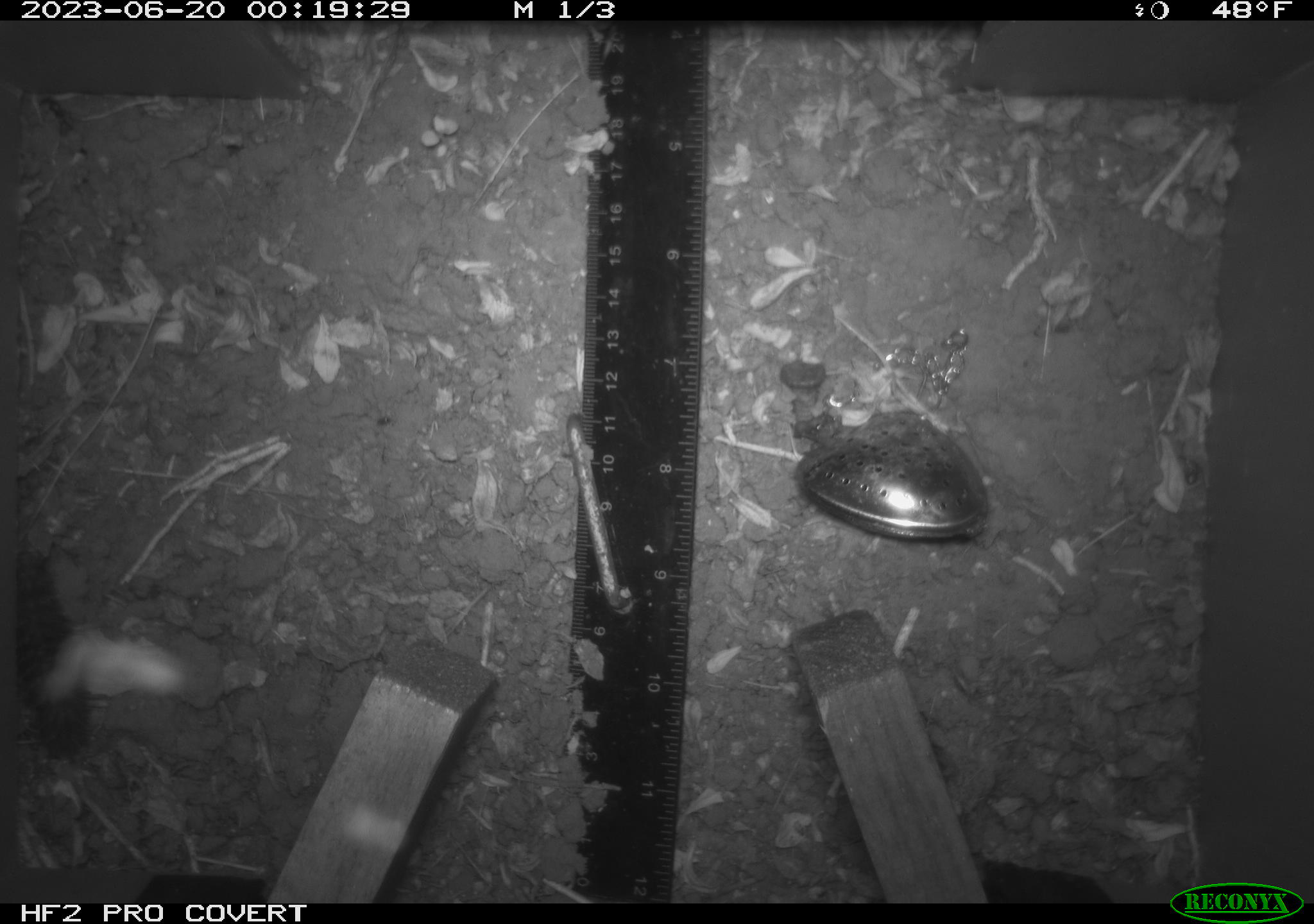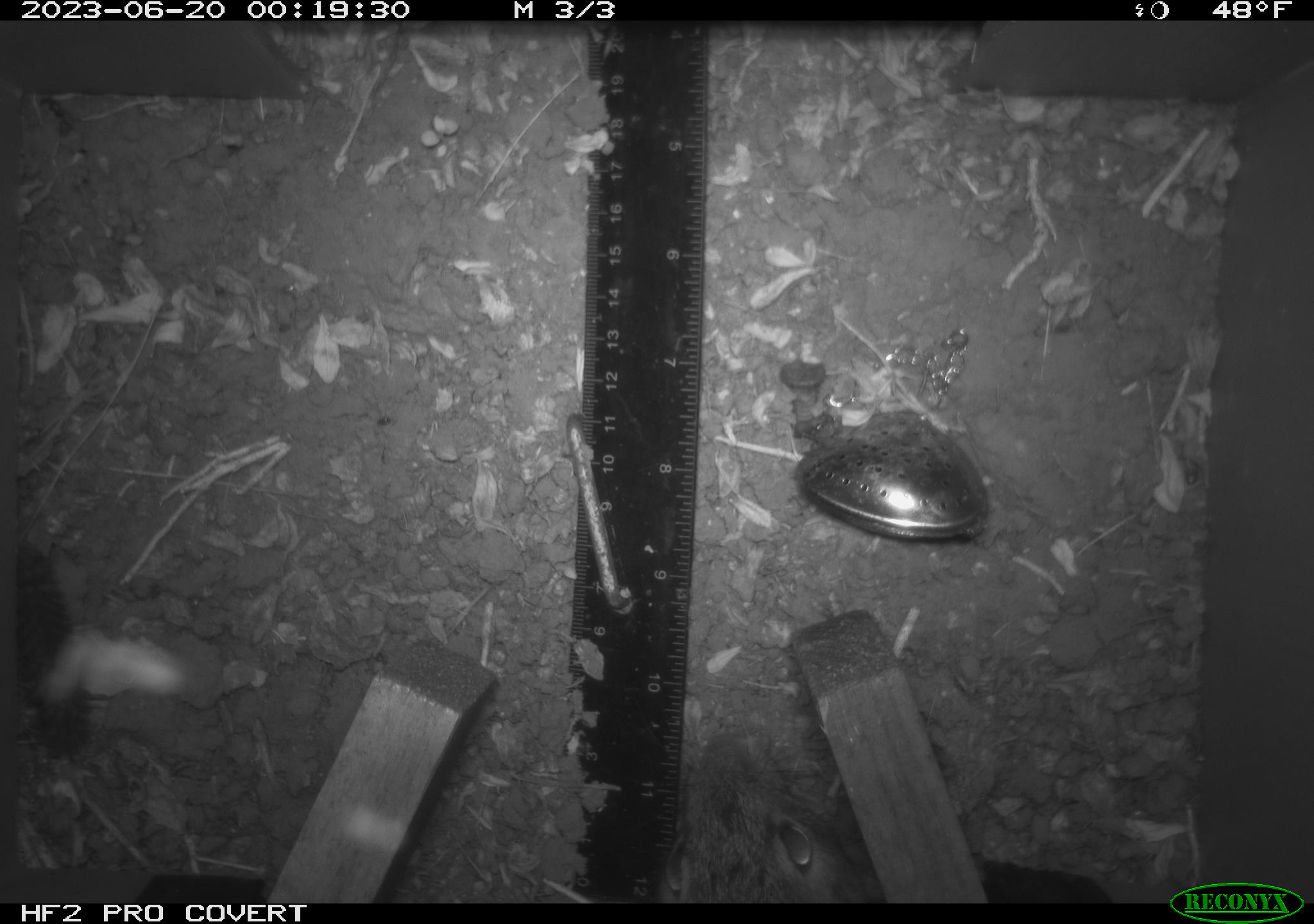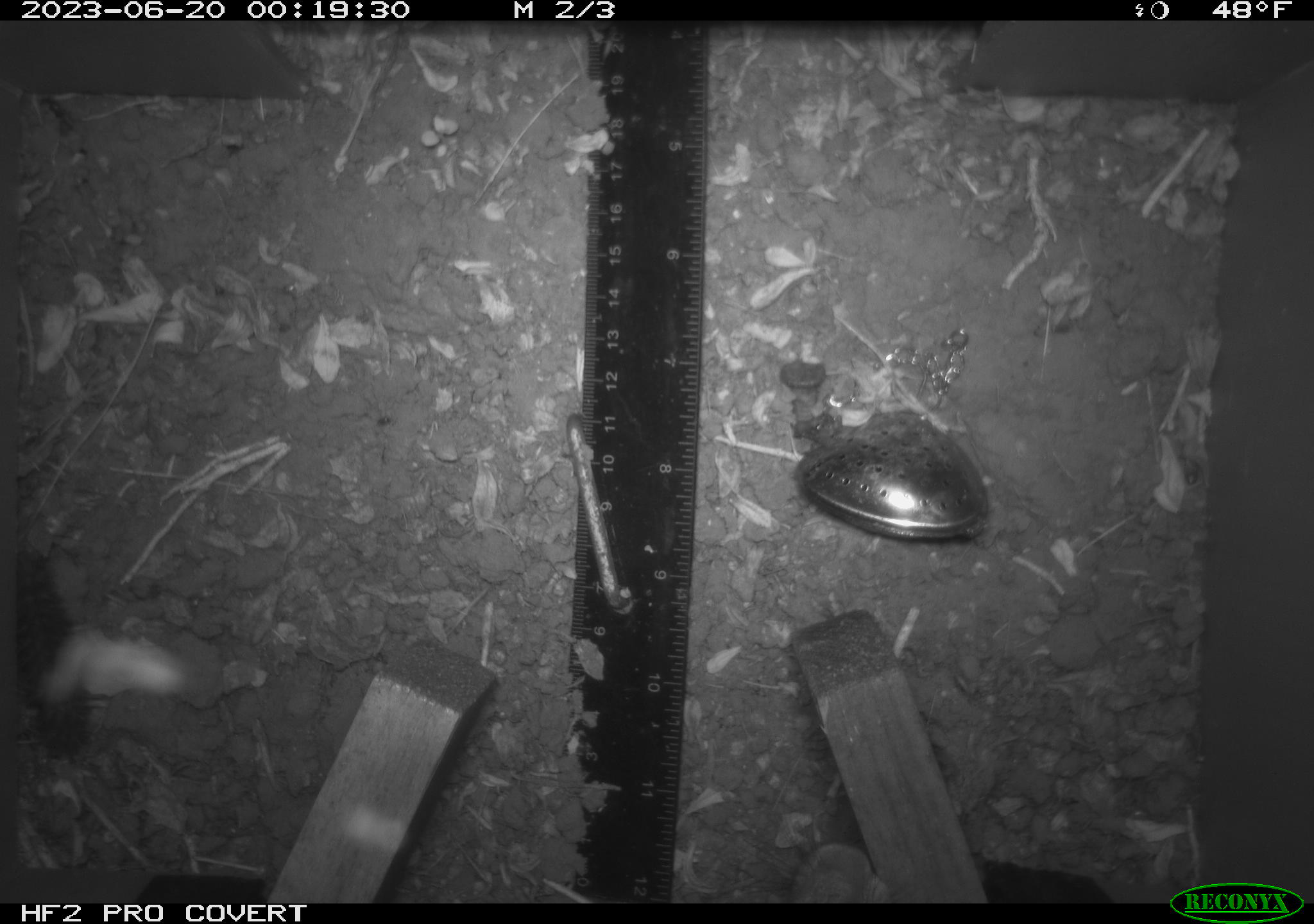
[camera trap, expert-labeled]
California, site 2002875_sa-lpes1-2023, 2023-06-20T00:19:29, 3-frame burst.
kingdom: Animalia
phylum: Chordata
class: Mammalia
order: Rodentia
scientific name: Rodentia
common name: mouse species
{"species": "mouse species (Rodentia)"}